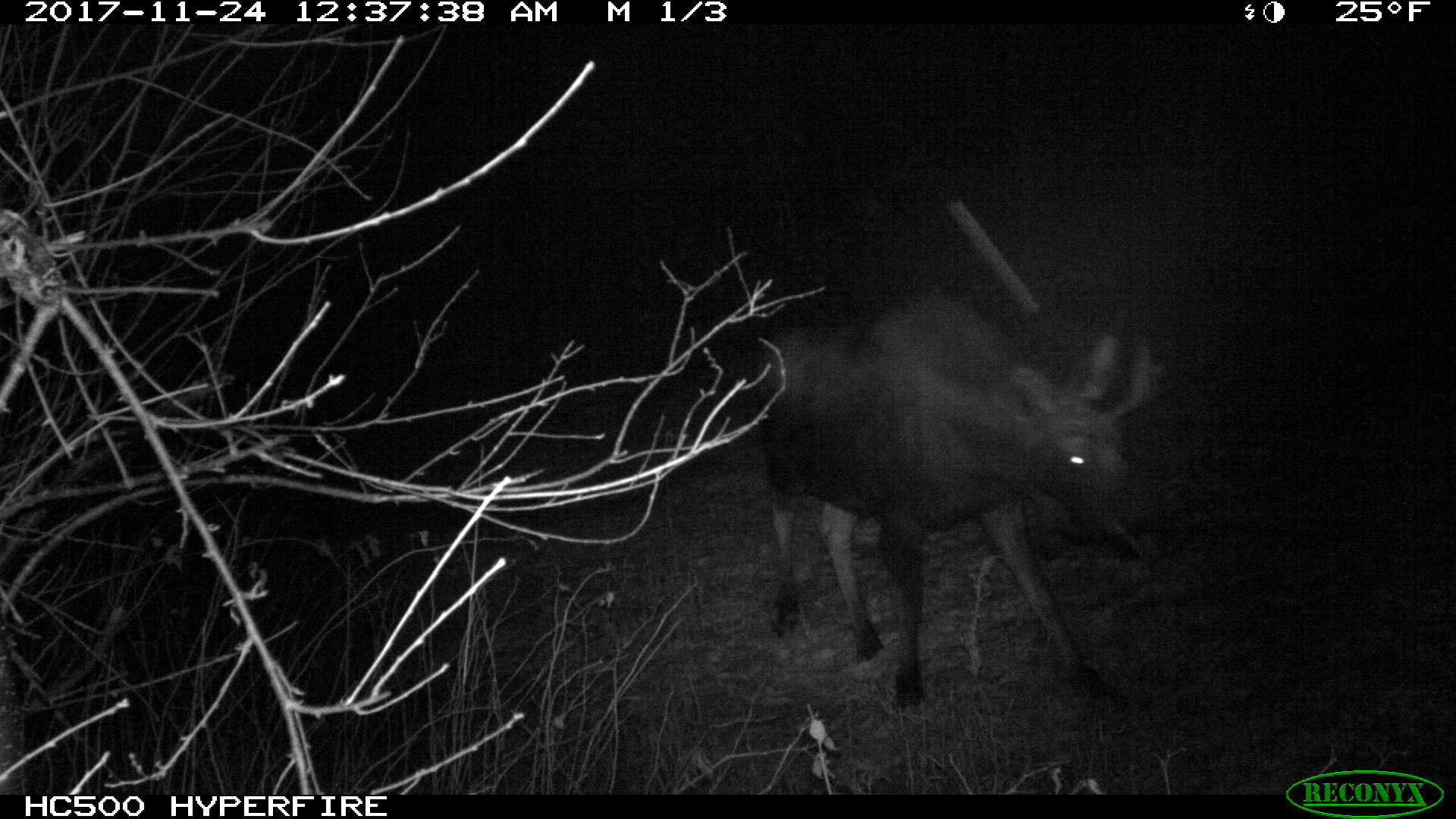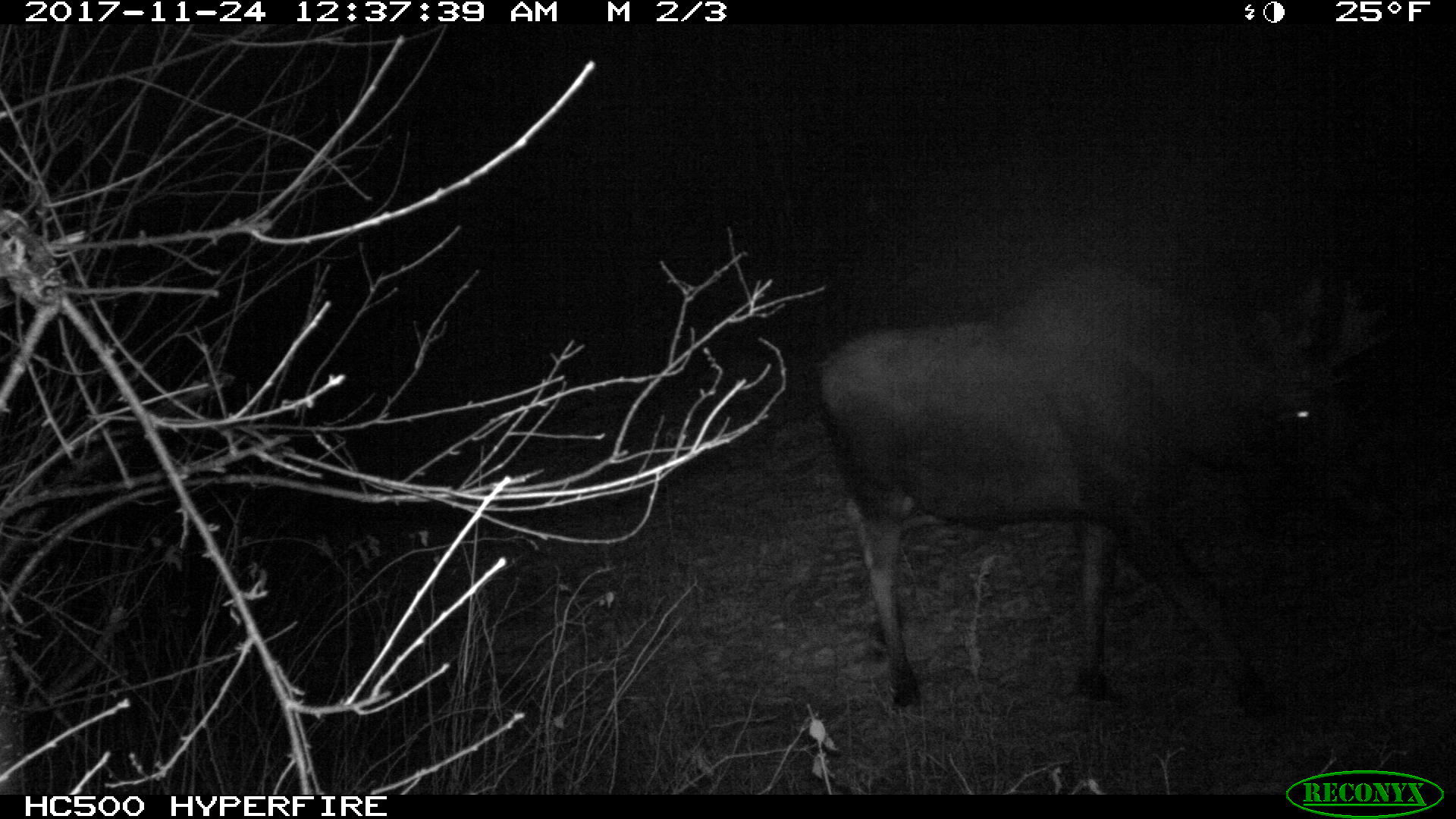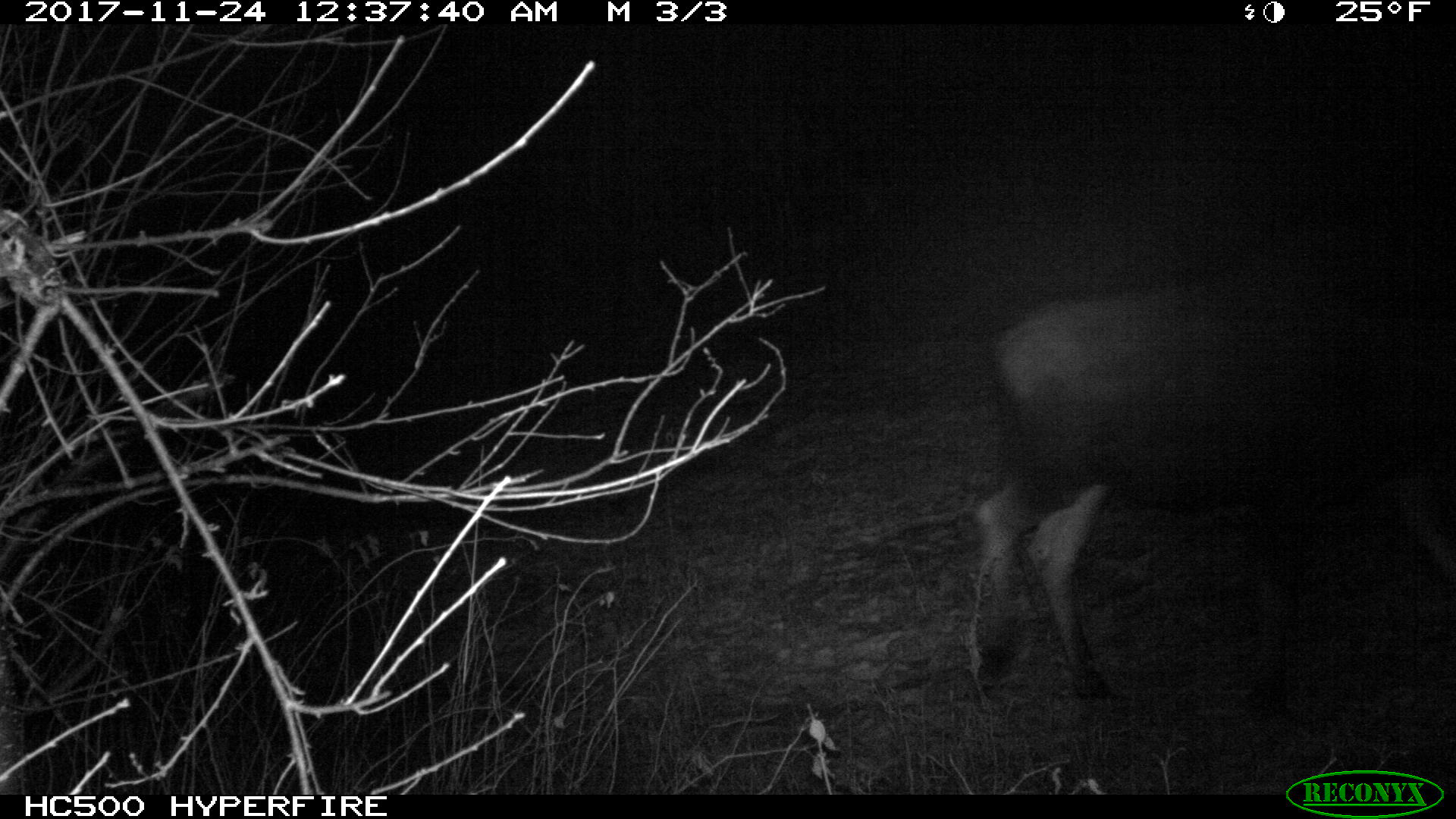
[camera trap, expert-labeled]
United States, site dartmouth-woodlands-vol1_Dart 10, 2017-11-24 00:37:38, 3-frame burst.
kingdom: Animalia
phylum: Chordata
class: Mammalia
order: Artiodactyla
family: Cervidae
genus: Alces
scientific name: Alces alces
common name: moose